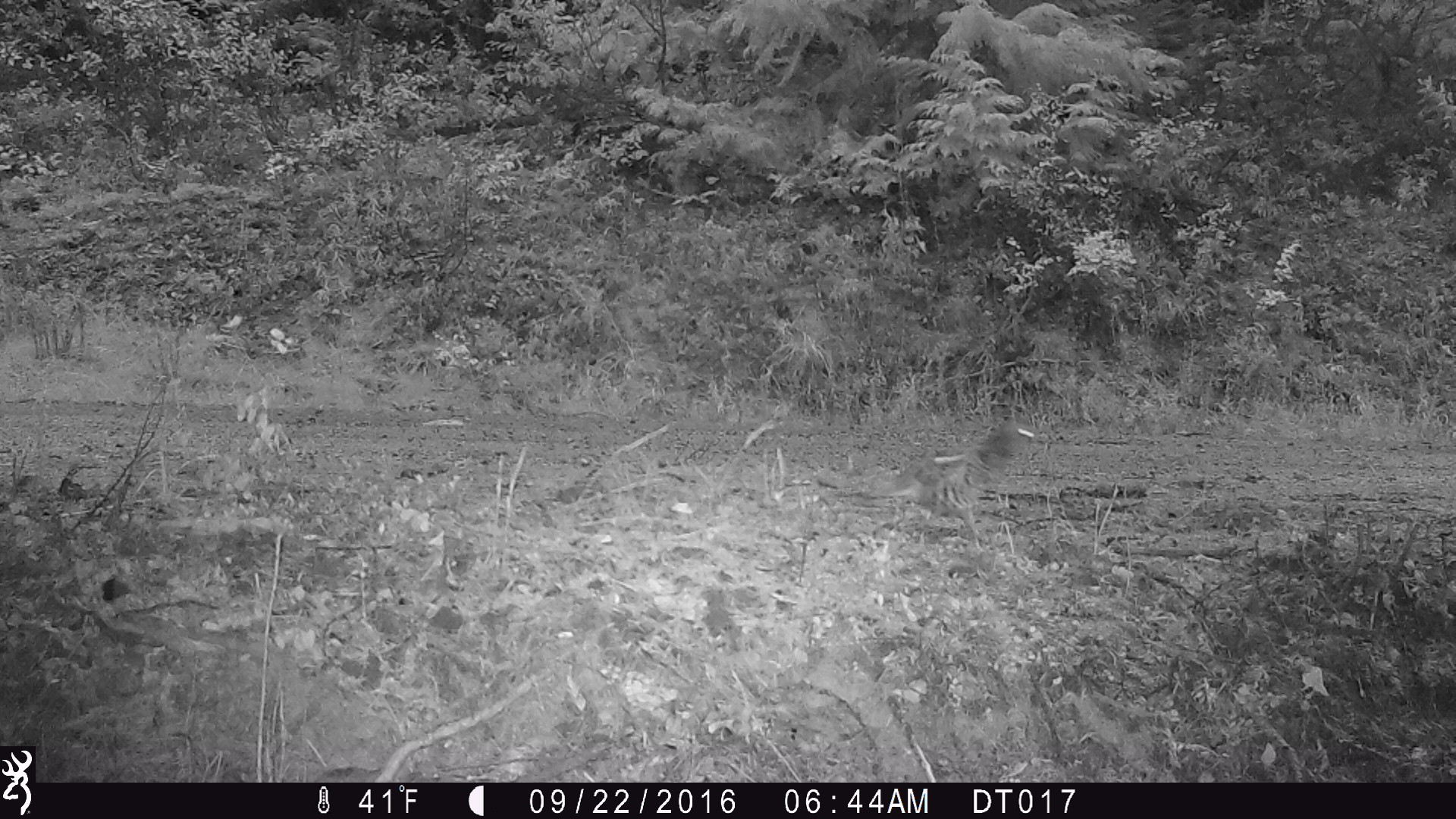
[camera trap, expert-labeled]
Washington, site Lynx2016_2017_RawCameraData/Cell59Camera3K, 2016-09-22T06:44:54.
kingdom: Animalia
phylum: Chordata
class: Aves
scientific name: Aves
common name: birds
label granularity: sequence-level